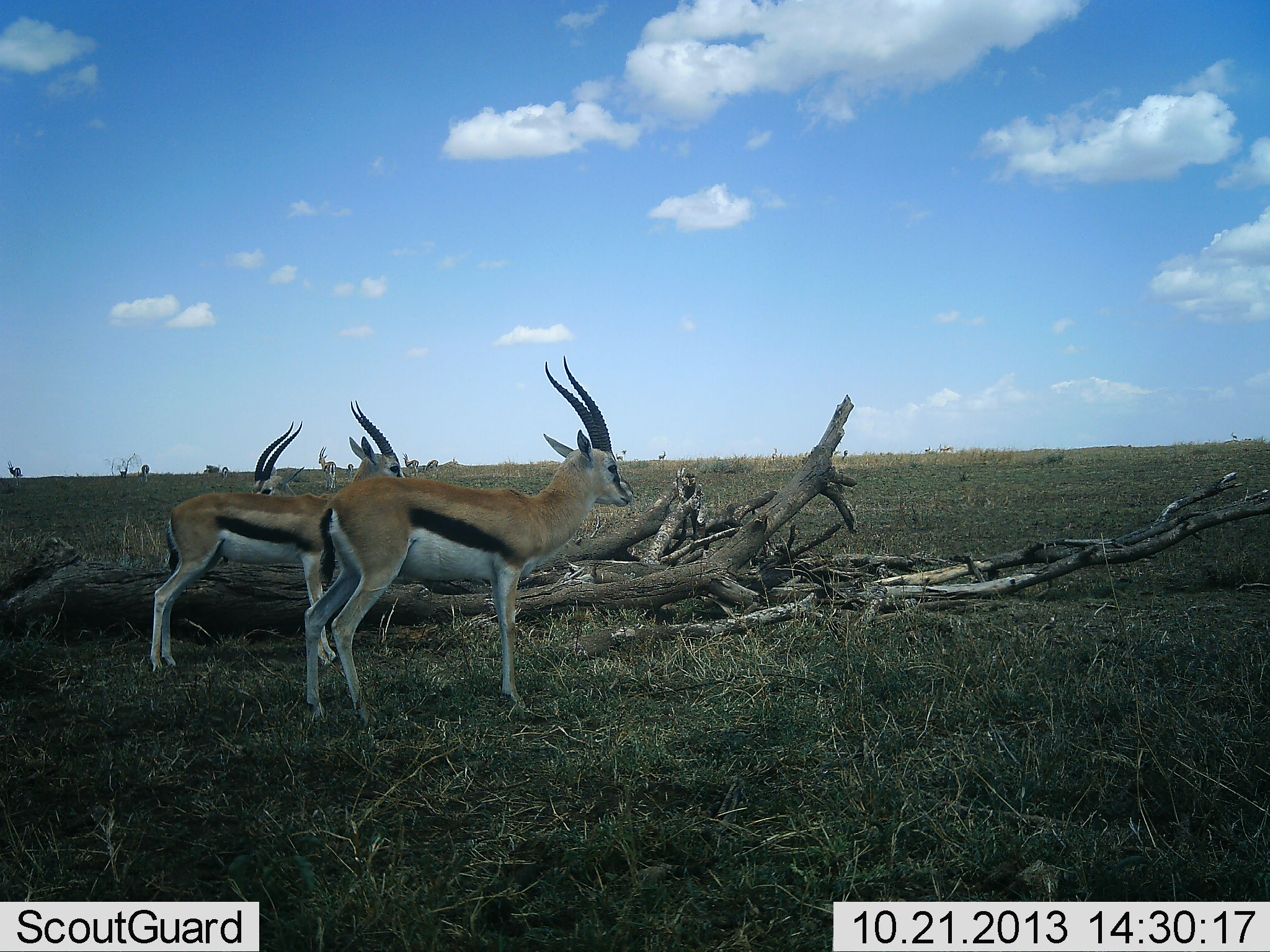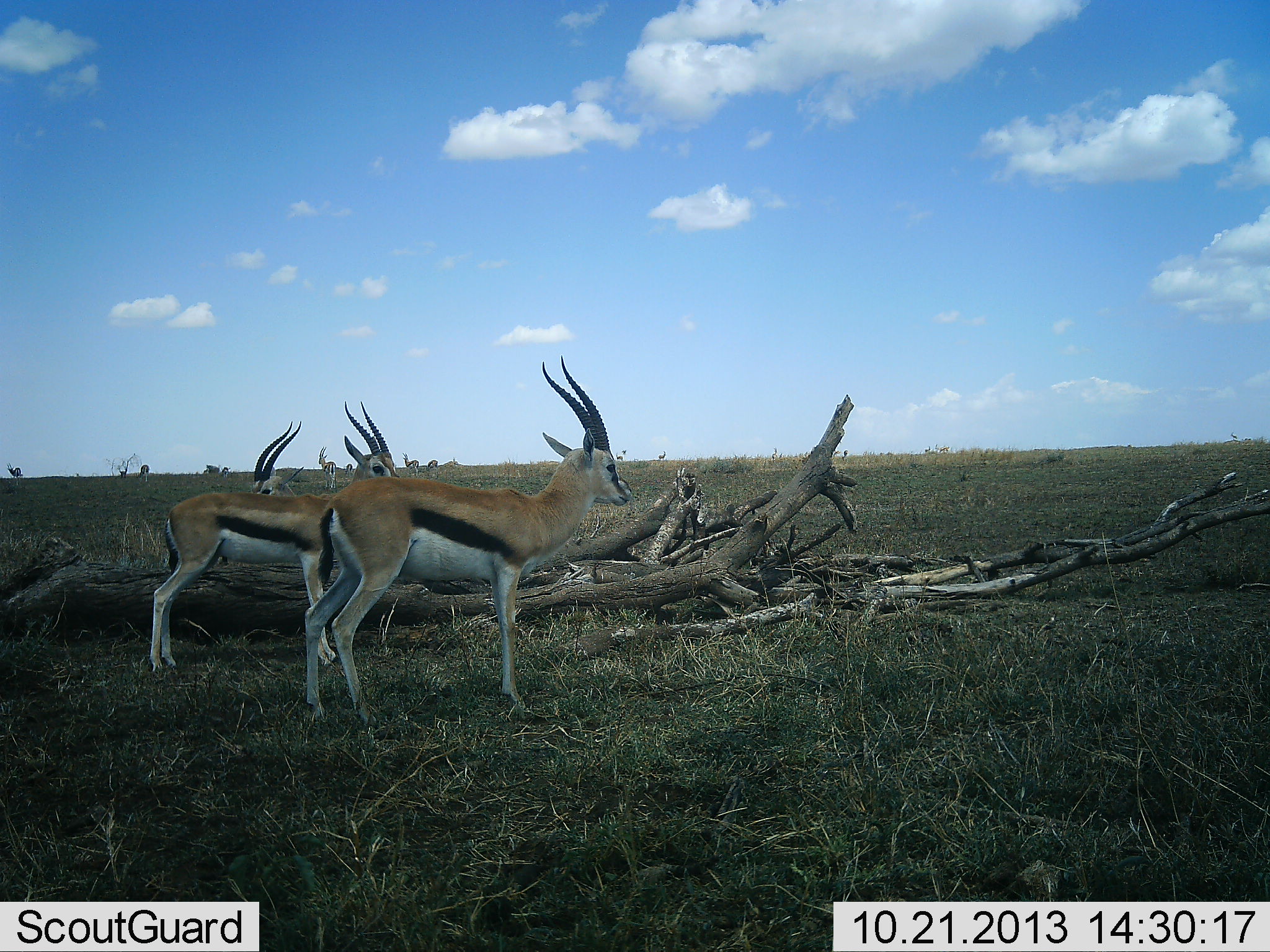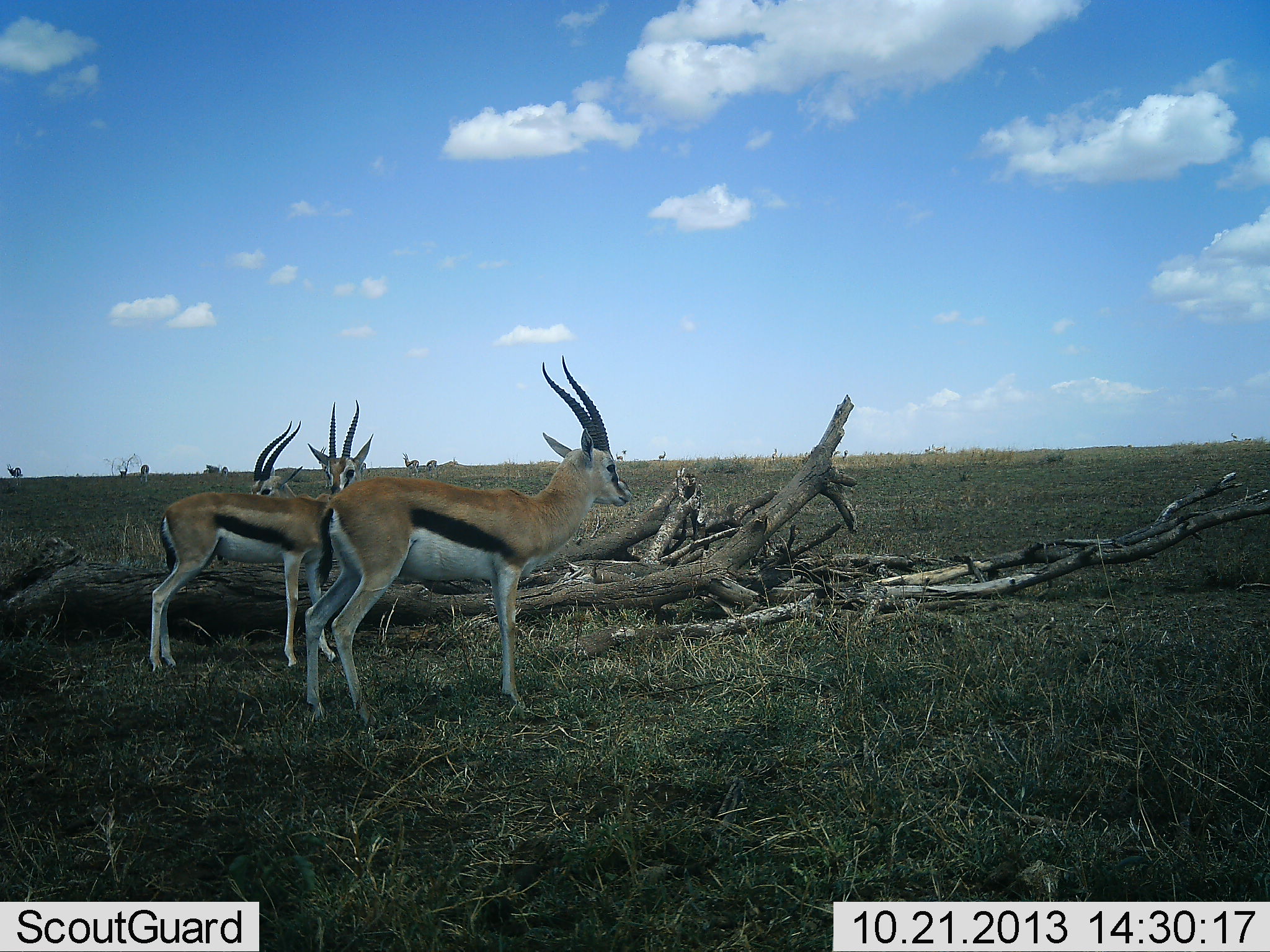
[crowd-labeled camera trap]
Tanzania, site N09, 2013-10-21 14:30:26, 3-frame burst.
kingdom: Animalia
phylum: Chordata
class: Mammalia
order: Artiodactyla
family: Bovidae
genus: Eudorcas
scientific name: Eudorcas thomsonii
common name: thomson's gazelle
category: gazellethomsons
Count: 3.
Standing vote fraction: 97%.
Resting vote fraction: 5%.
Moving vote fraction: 10%.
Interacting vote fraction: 5%.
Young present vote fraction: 0%.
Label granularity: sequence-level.